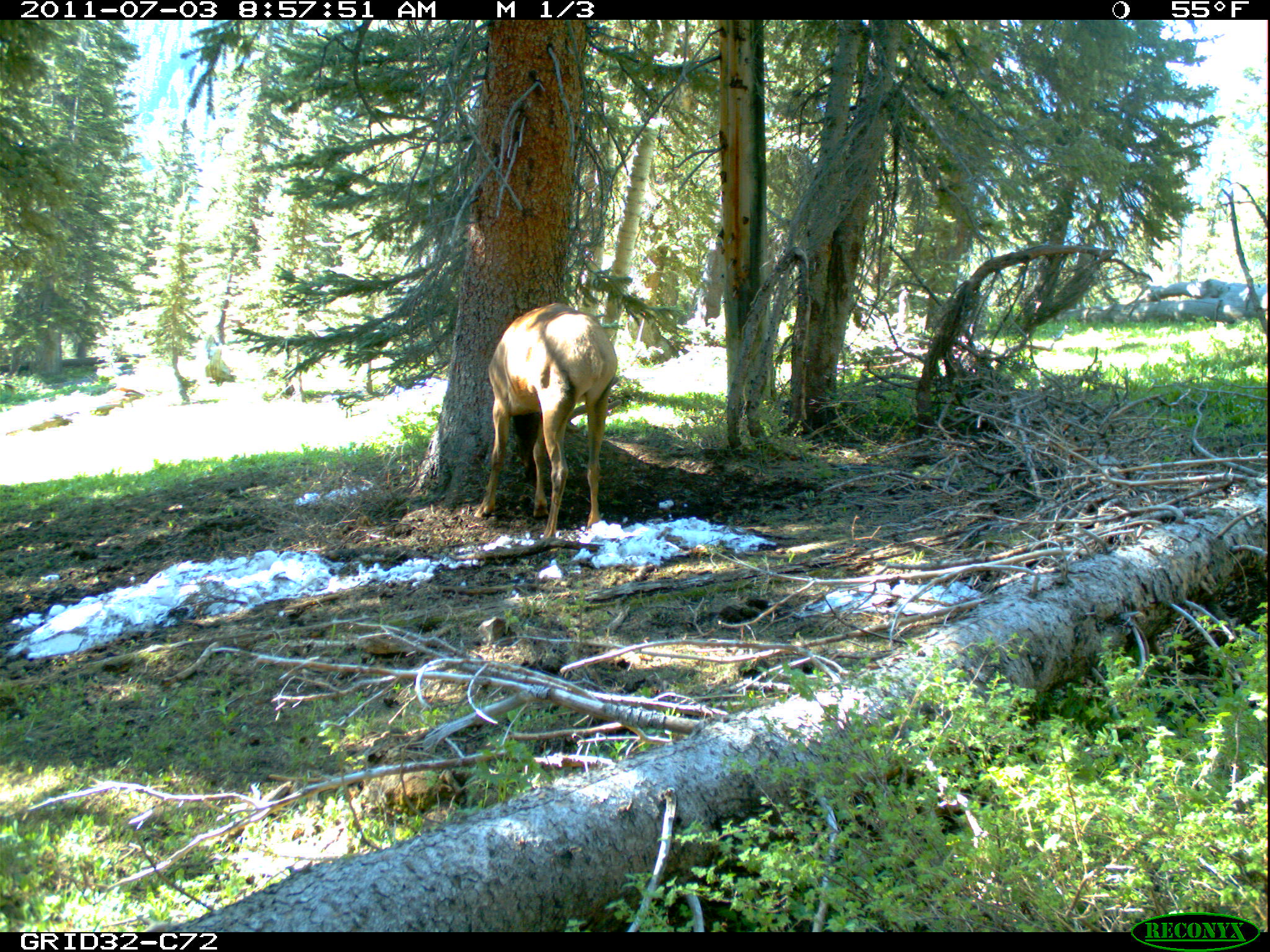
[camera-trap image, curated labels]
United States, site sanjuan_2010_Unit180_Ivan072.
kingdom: Animalia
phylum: Chordata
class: Mammalia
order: Artiodactyla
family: Cervidae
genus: Cervus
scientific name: Cervus elaphus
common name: red deer